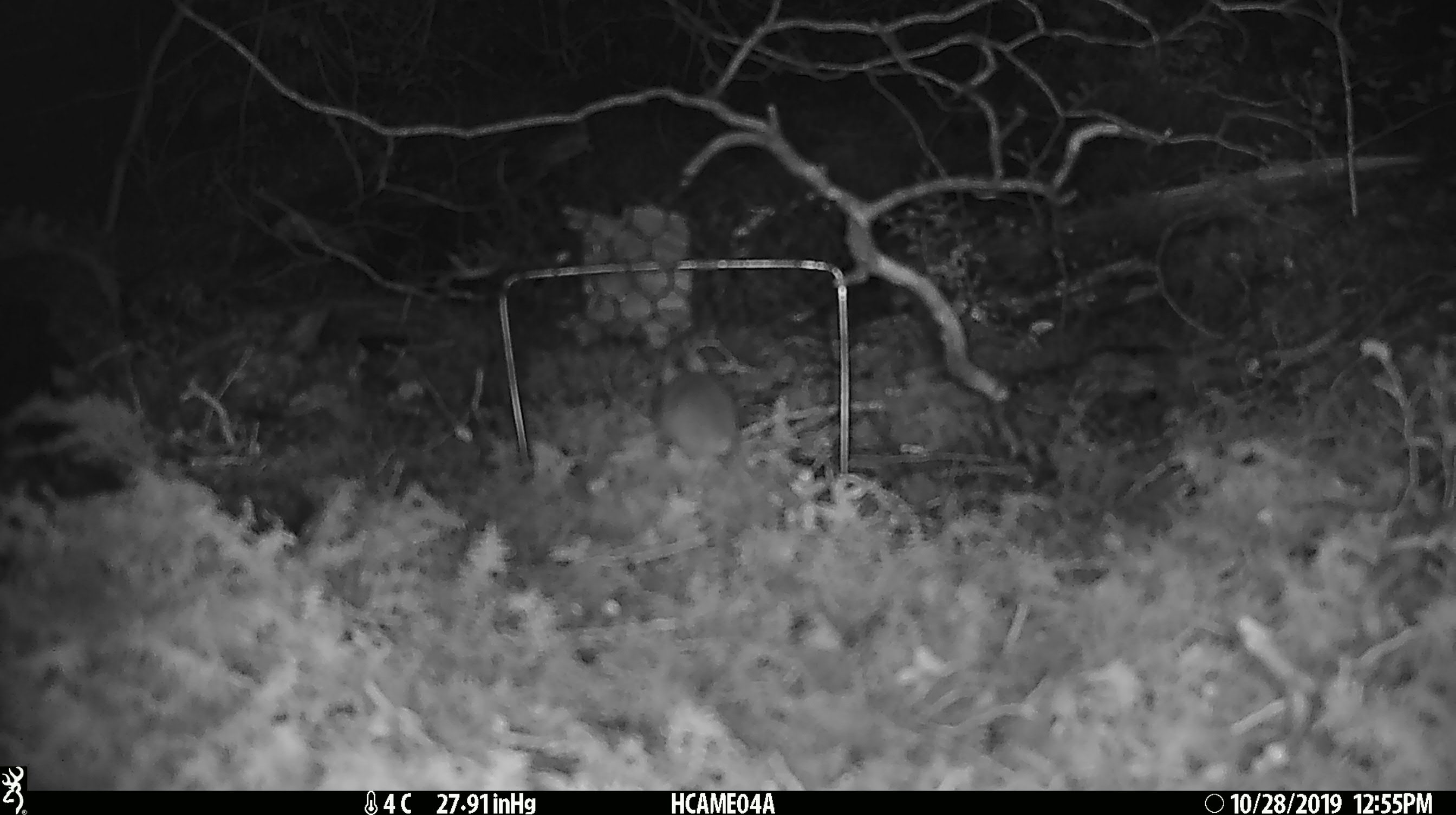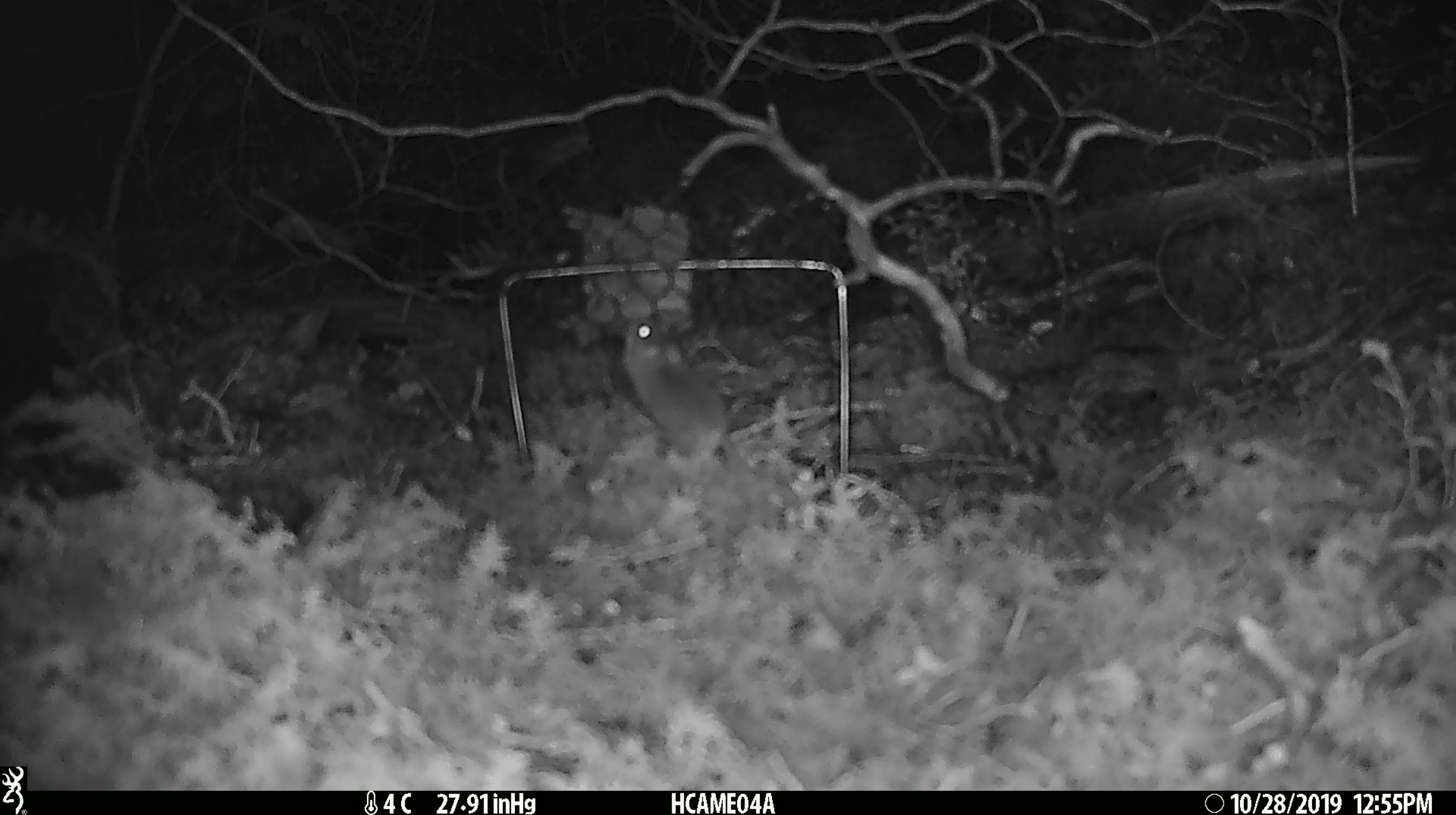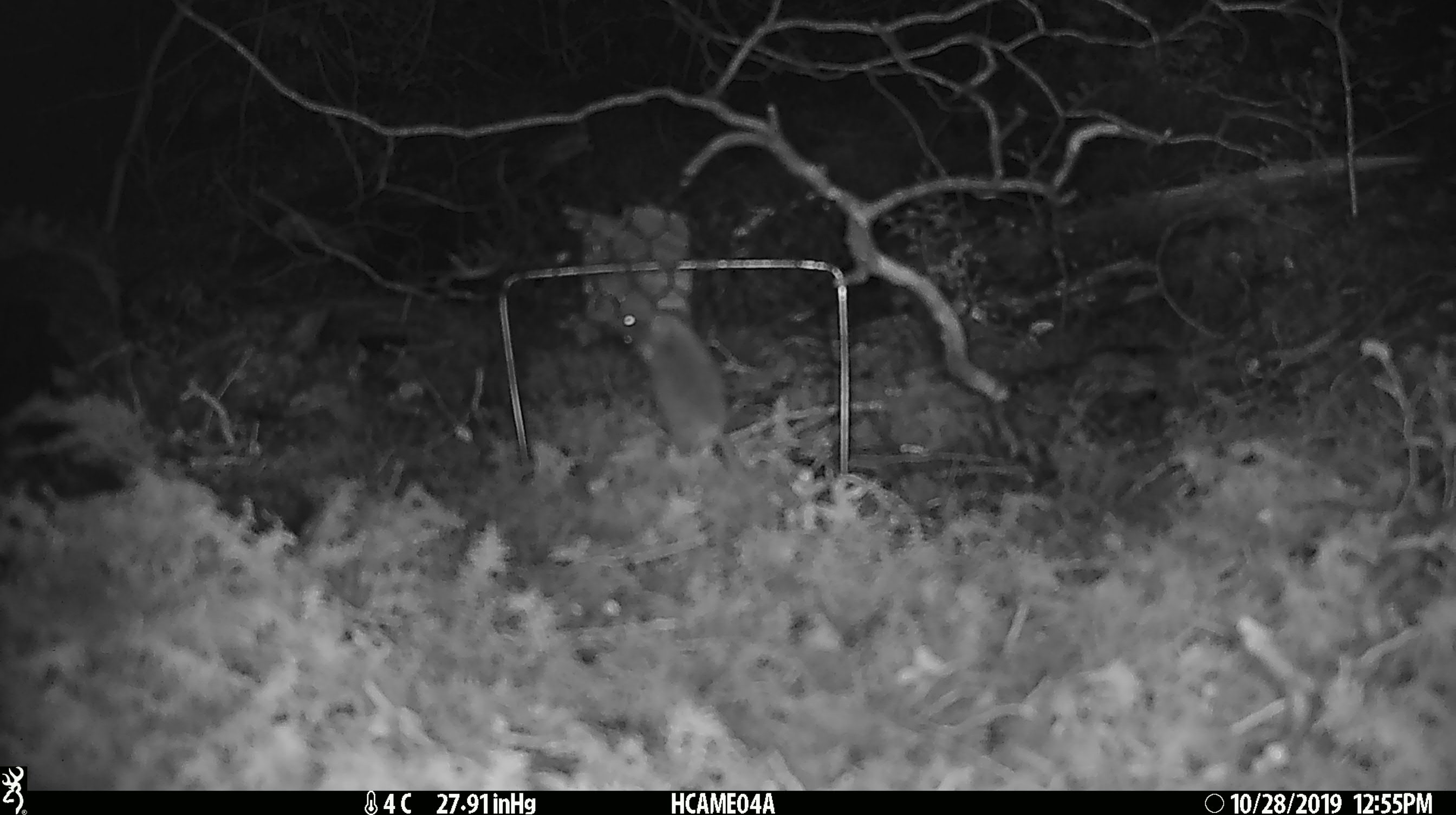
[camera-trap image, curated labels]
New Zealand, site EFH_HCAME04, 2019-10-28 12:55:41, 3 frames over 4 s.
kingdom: Animalia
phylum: Chordata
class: Mammalia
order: Rodentia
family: Muridae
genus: Mus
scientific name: Mus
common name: mouse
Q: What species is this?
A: Mouse (Mus).